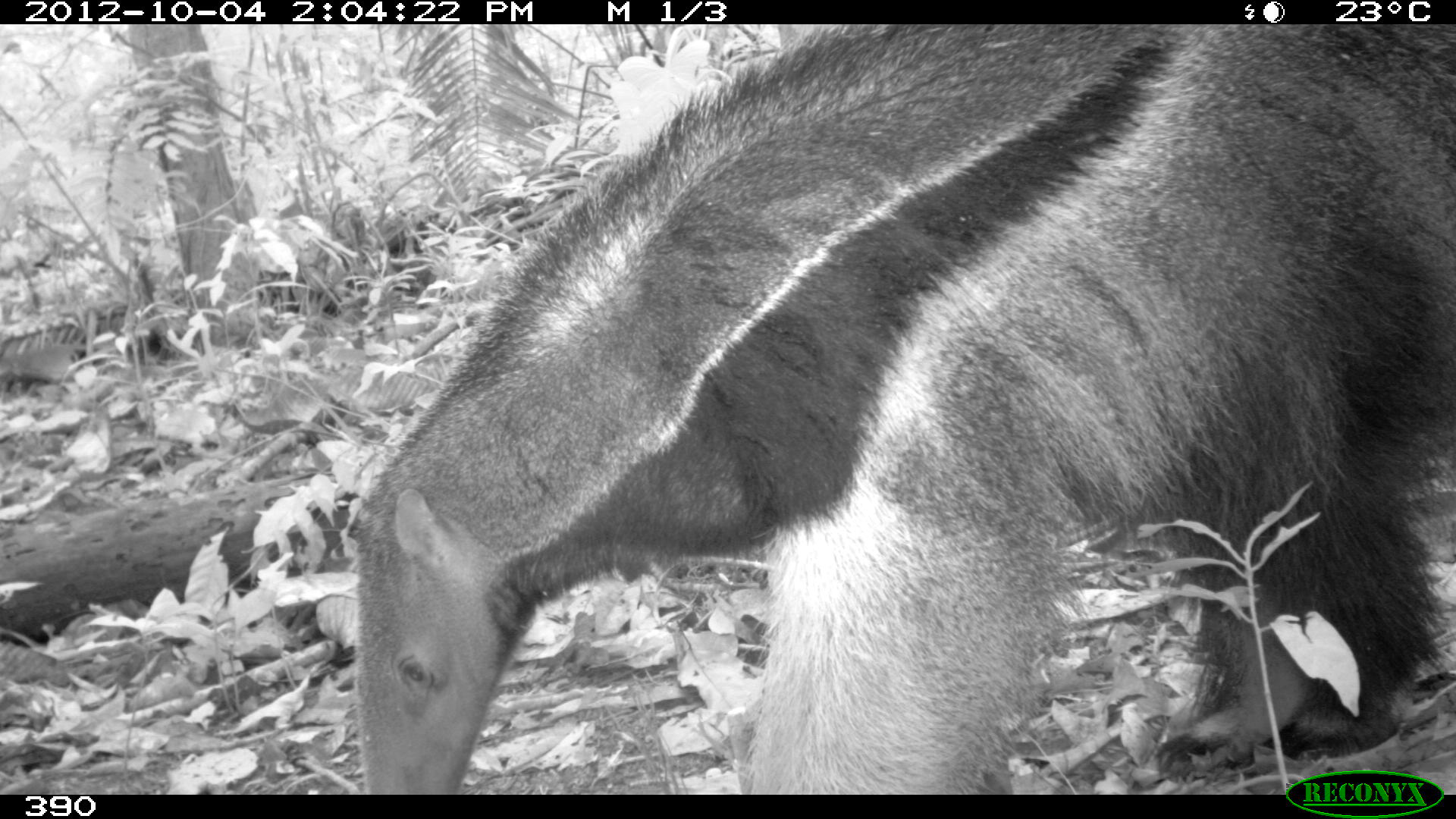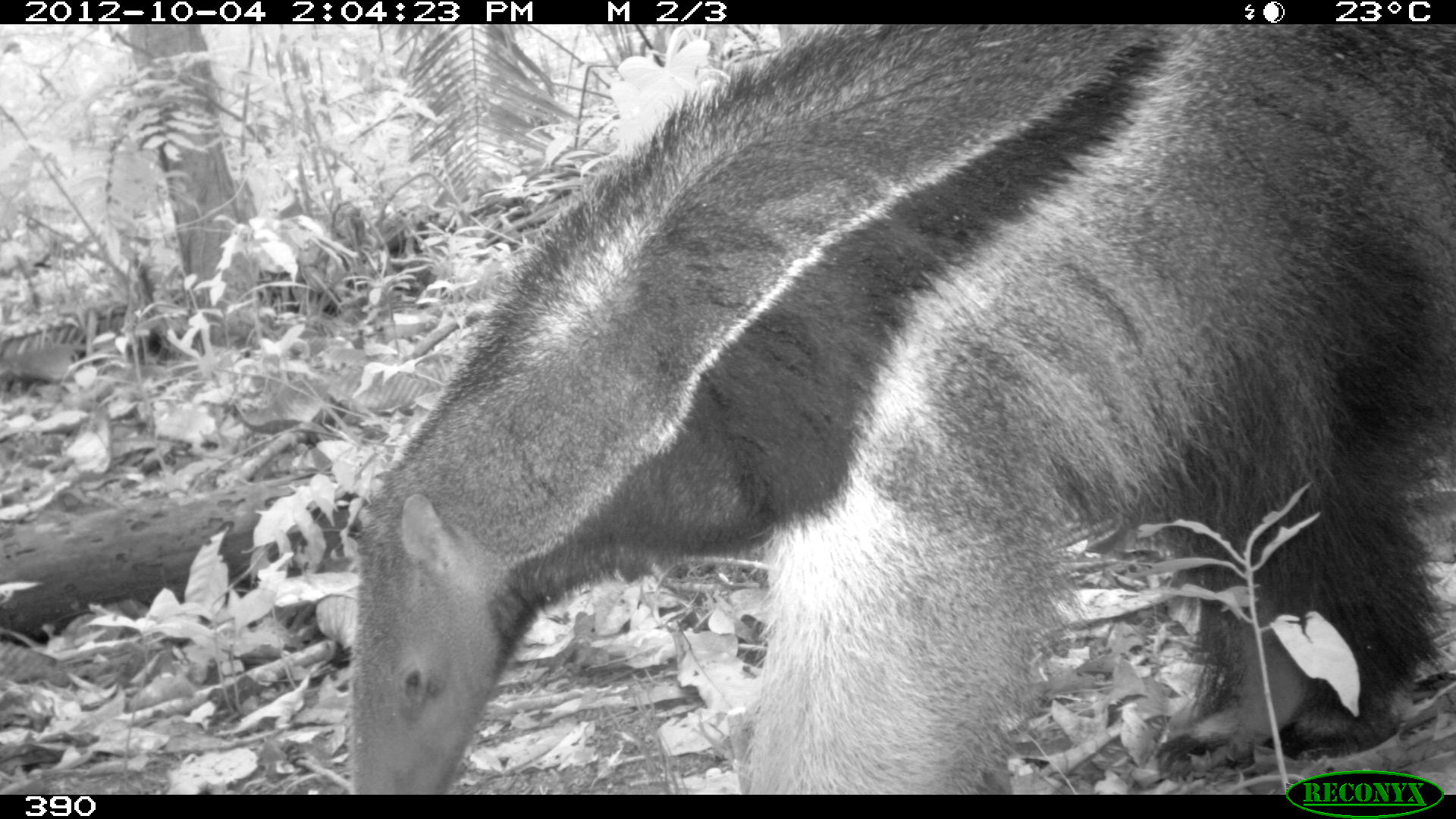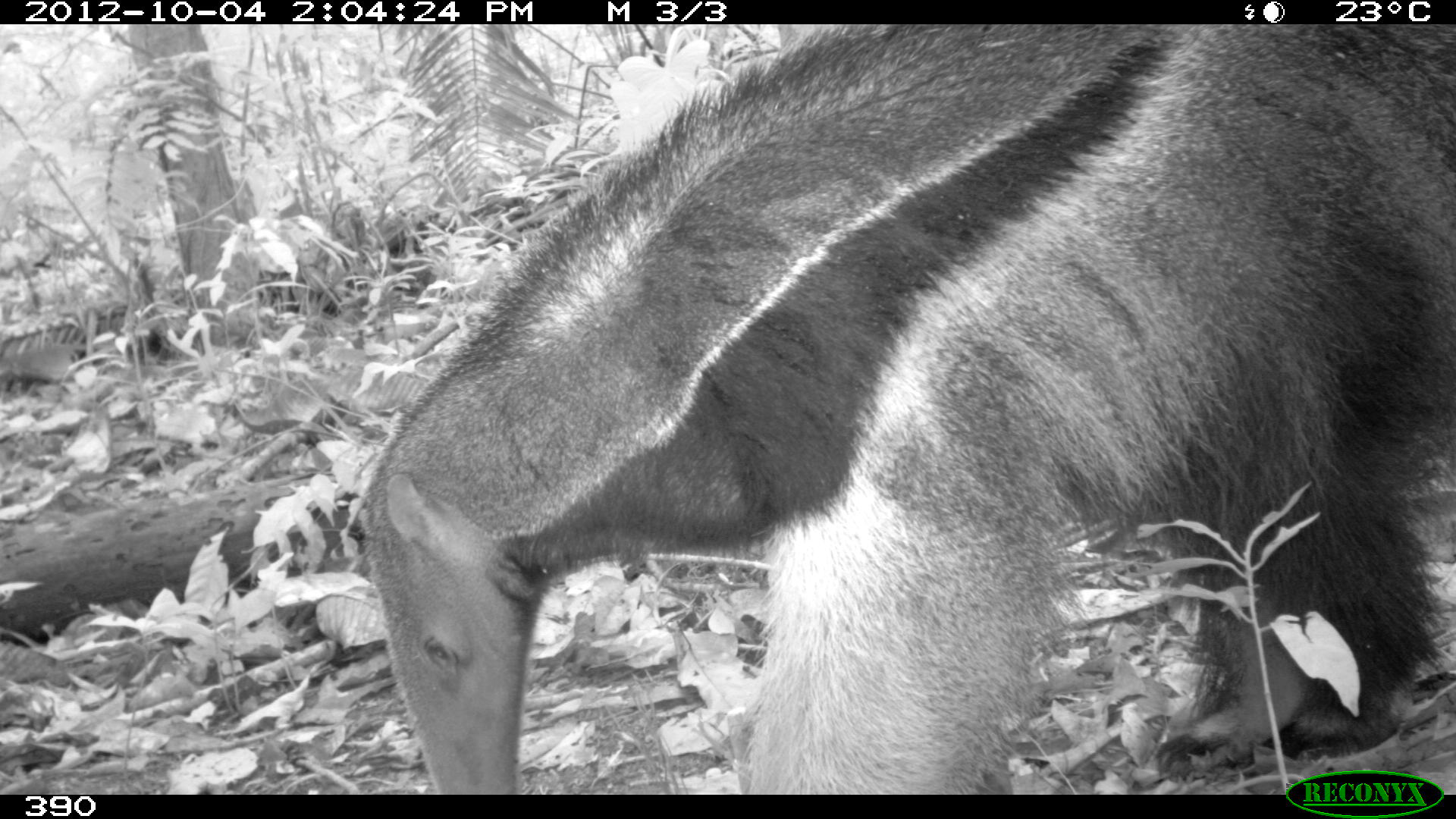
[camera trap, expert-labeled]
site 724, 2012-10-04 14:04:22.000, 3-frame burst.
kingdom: Animalia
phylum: Chordata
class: Mammalia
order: Pilosa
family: Myrmecophagidae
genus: Myrmecophaga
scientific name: Myrmecophaga tridactyla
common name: giant anteater